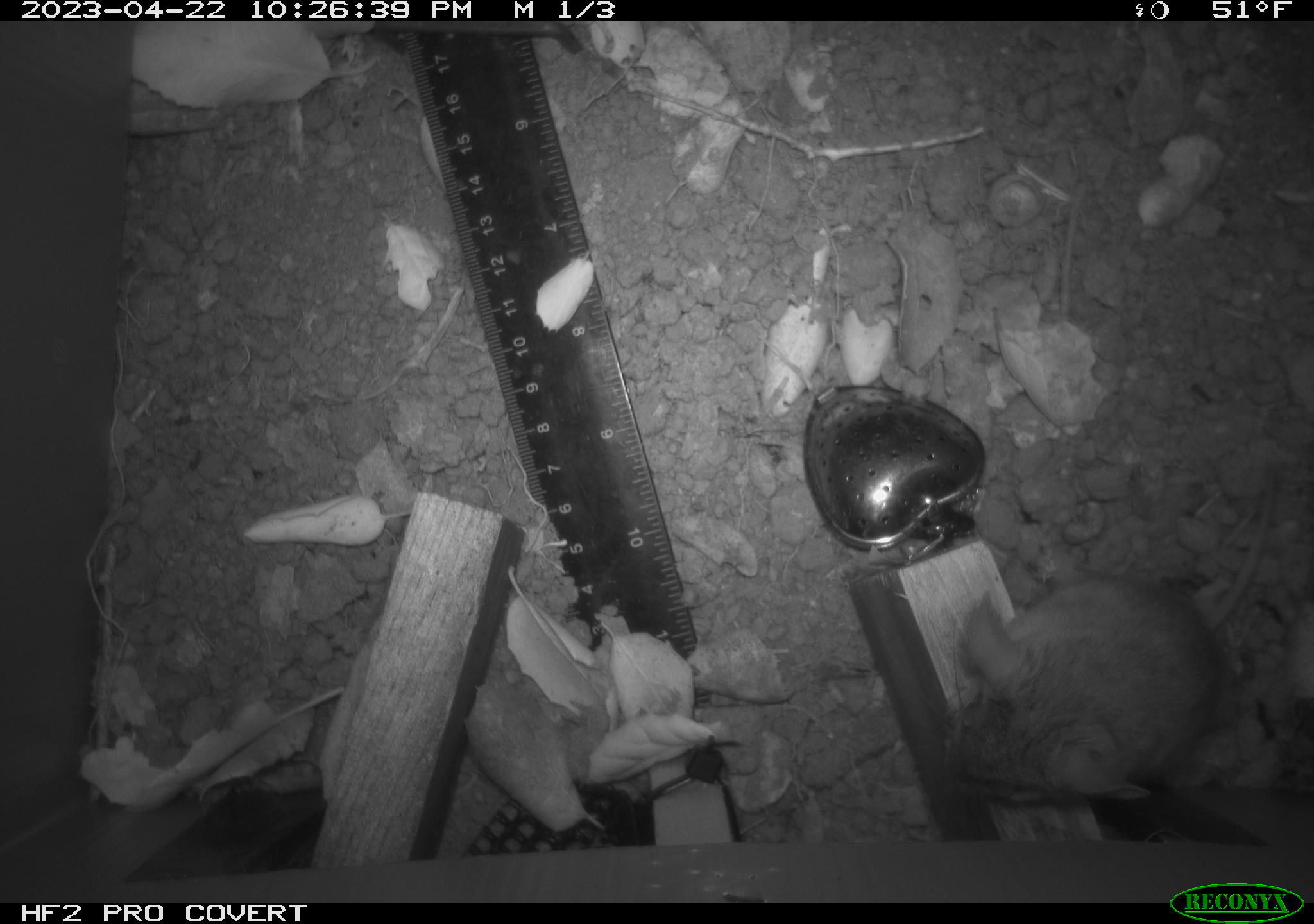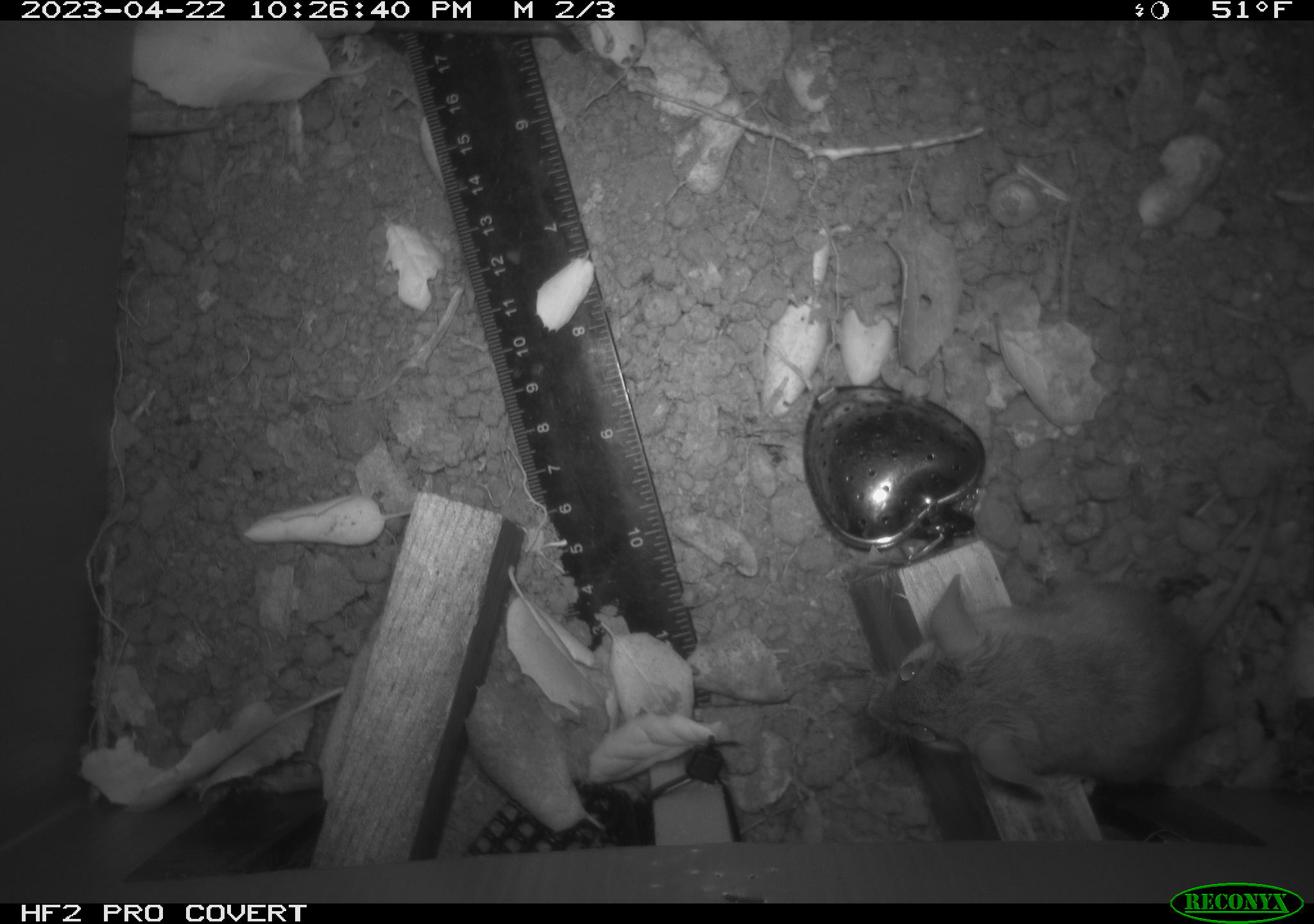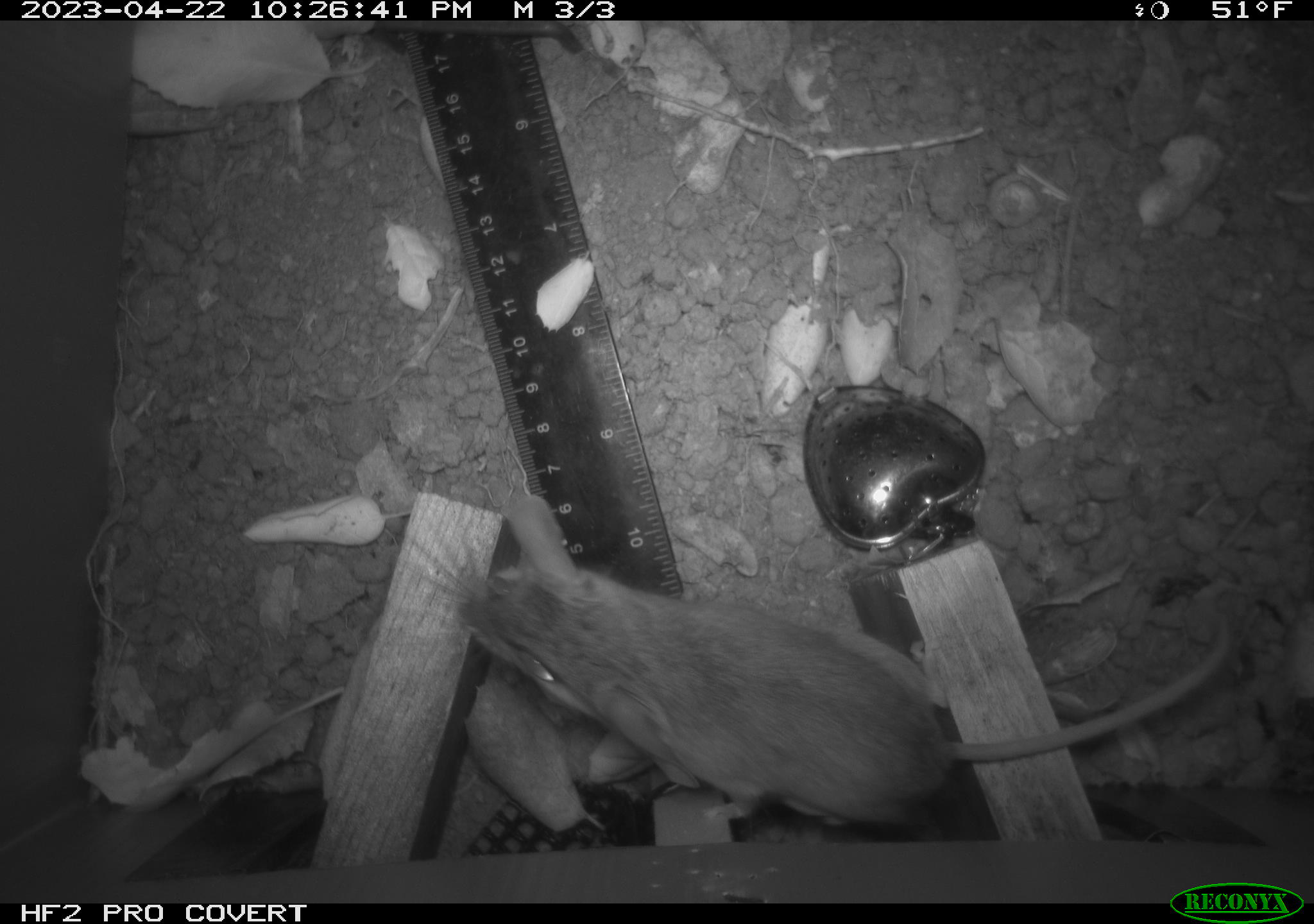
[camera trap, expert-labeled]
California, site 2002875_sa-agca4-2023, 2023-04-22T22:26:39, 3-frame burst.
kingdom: Animalia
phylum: Chordata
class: Mammalia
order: Rodentia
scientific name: Rodentia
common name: mouse species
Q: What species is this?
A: Mouse species (Rodentia).